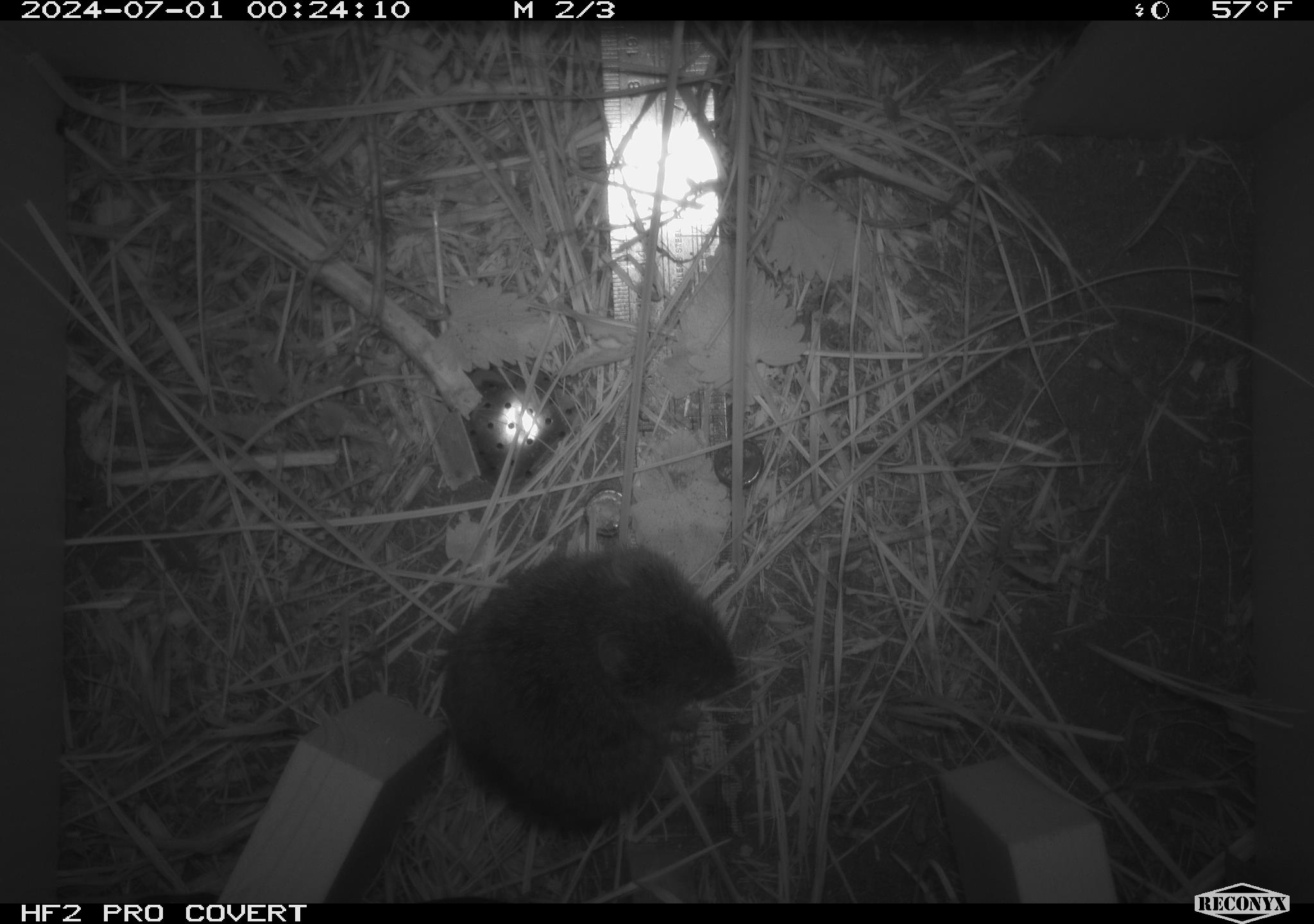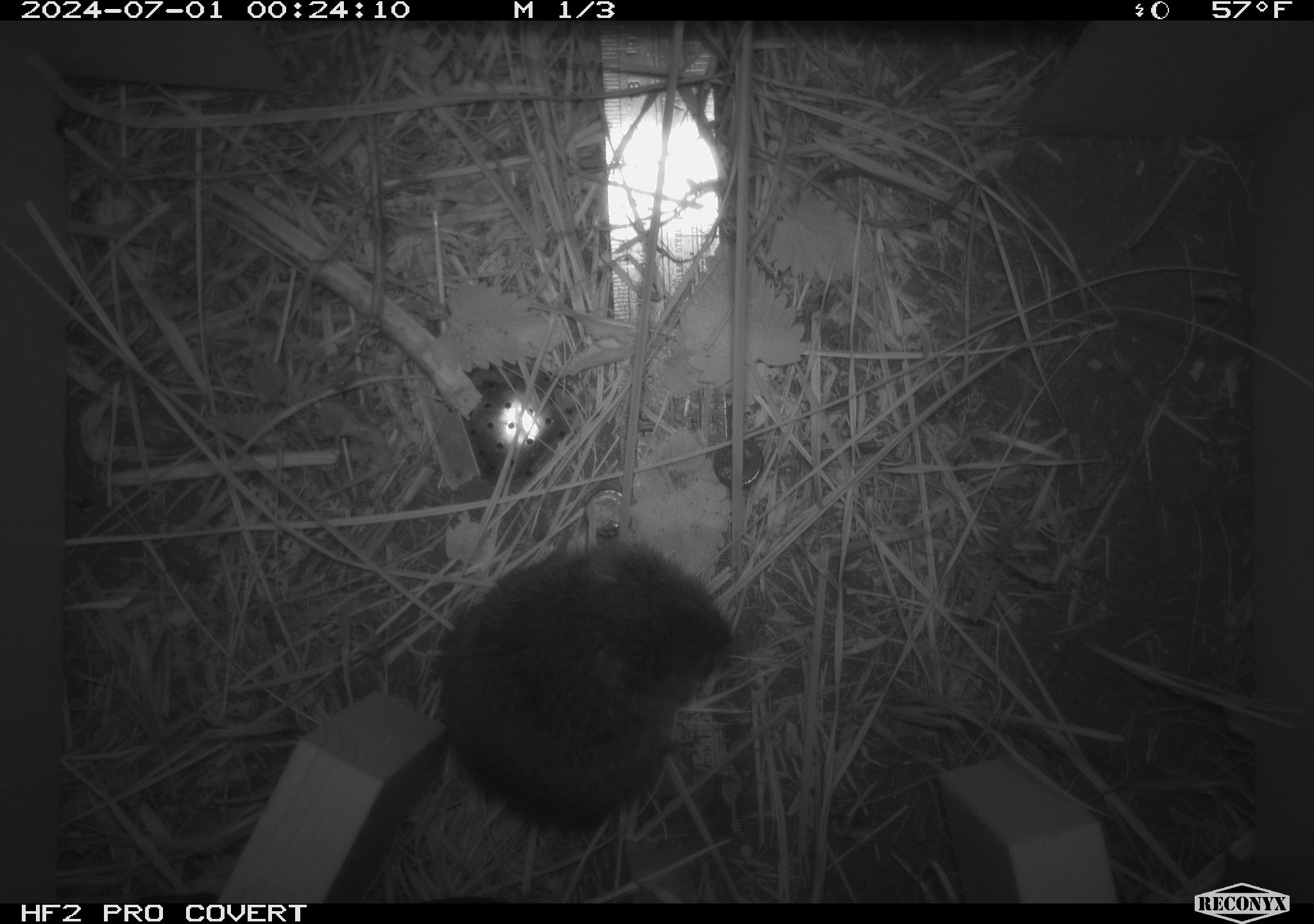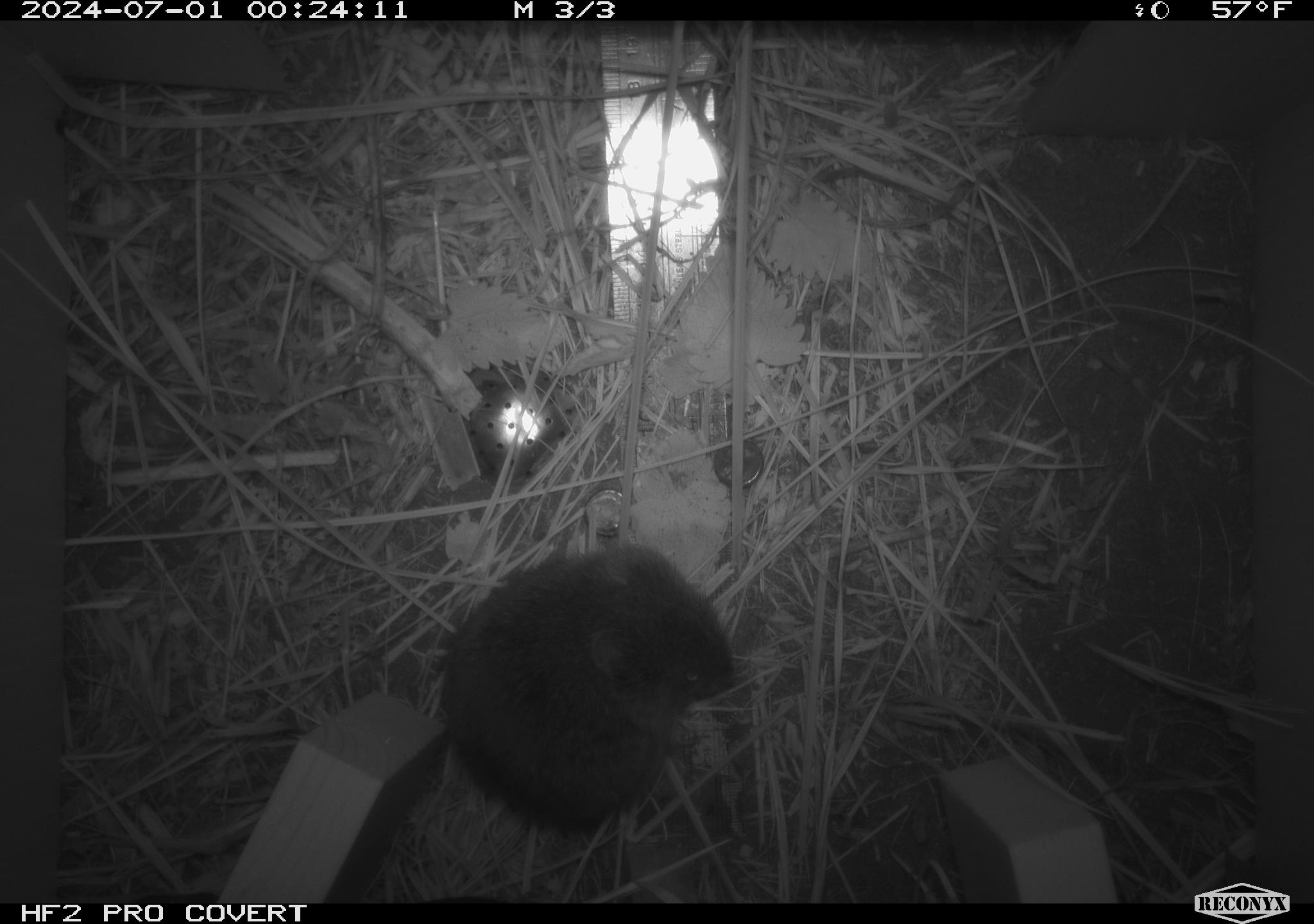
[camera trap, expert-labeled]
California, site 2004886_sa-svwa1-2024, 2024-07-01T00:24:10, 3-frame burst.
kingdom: Animalia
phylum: Chordata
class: Mammalia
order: Rodentia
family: Cricetidae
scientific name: Arvicolinae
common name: voles, lemmings, and muskrats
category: arvicolinae subfamily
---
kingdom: Animalia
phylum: Arthropoda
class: Malacostraca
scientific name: Malacostraca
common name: amphipods, crabs, isopods, krill, lobsters and shrimps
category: malacostracan